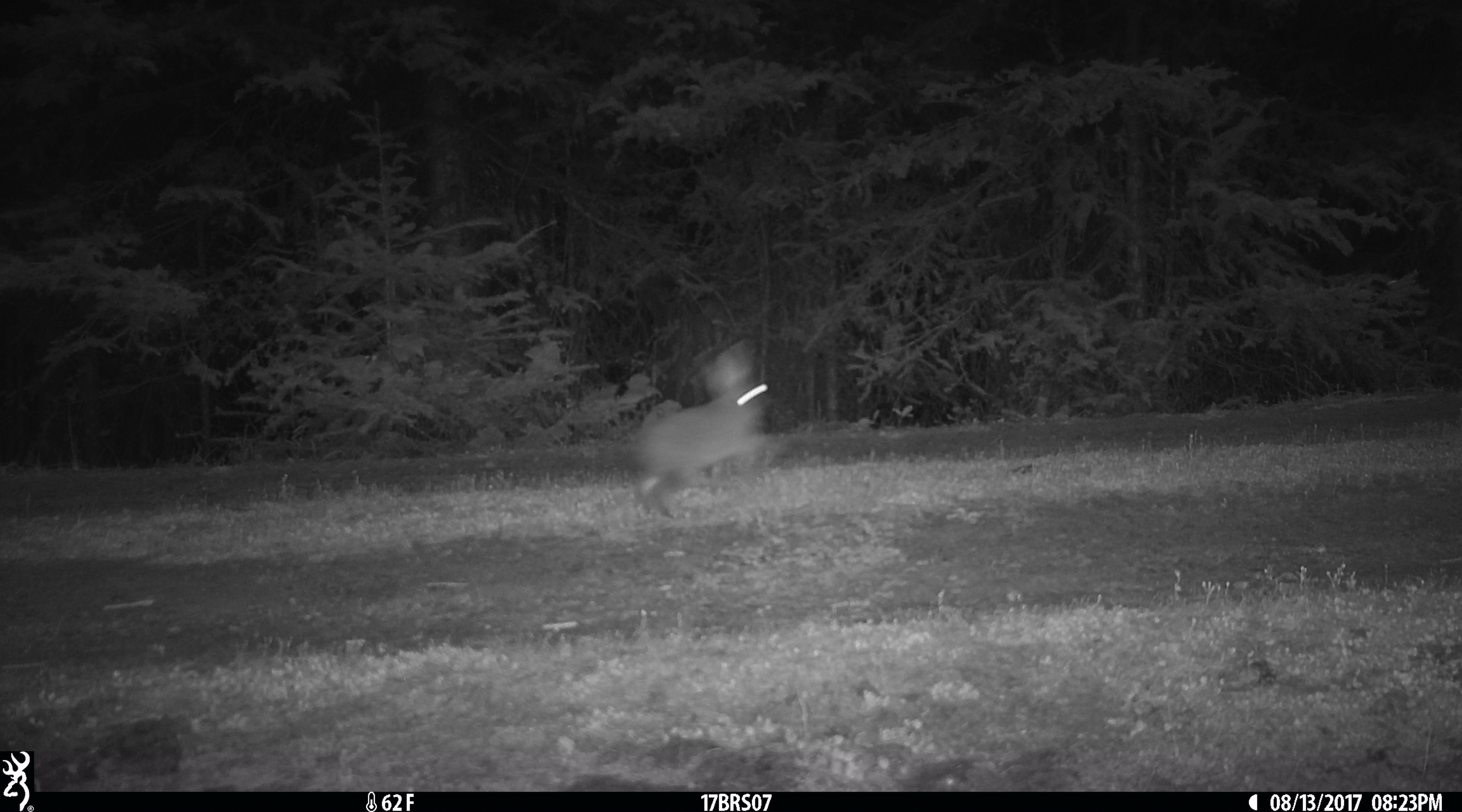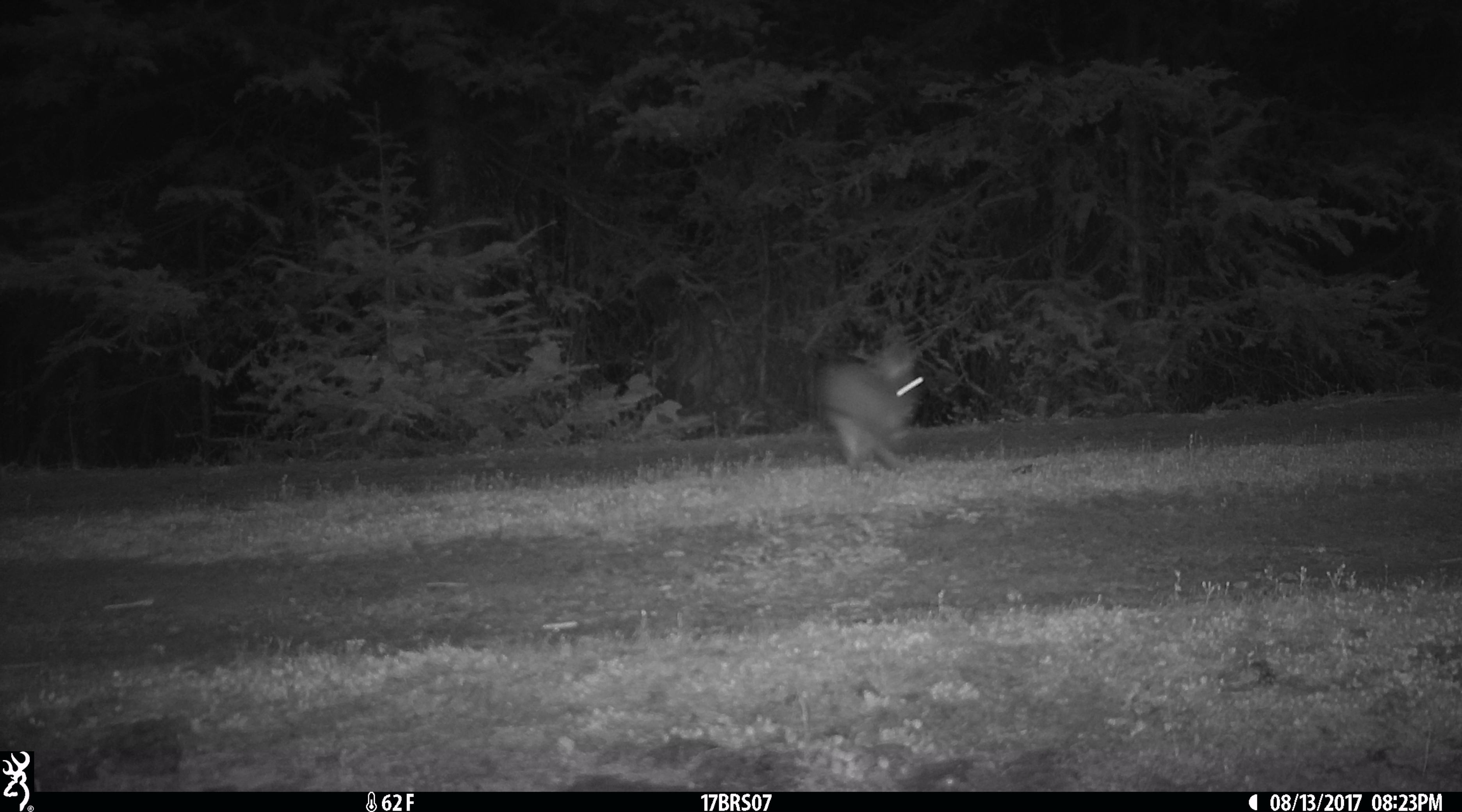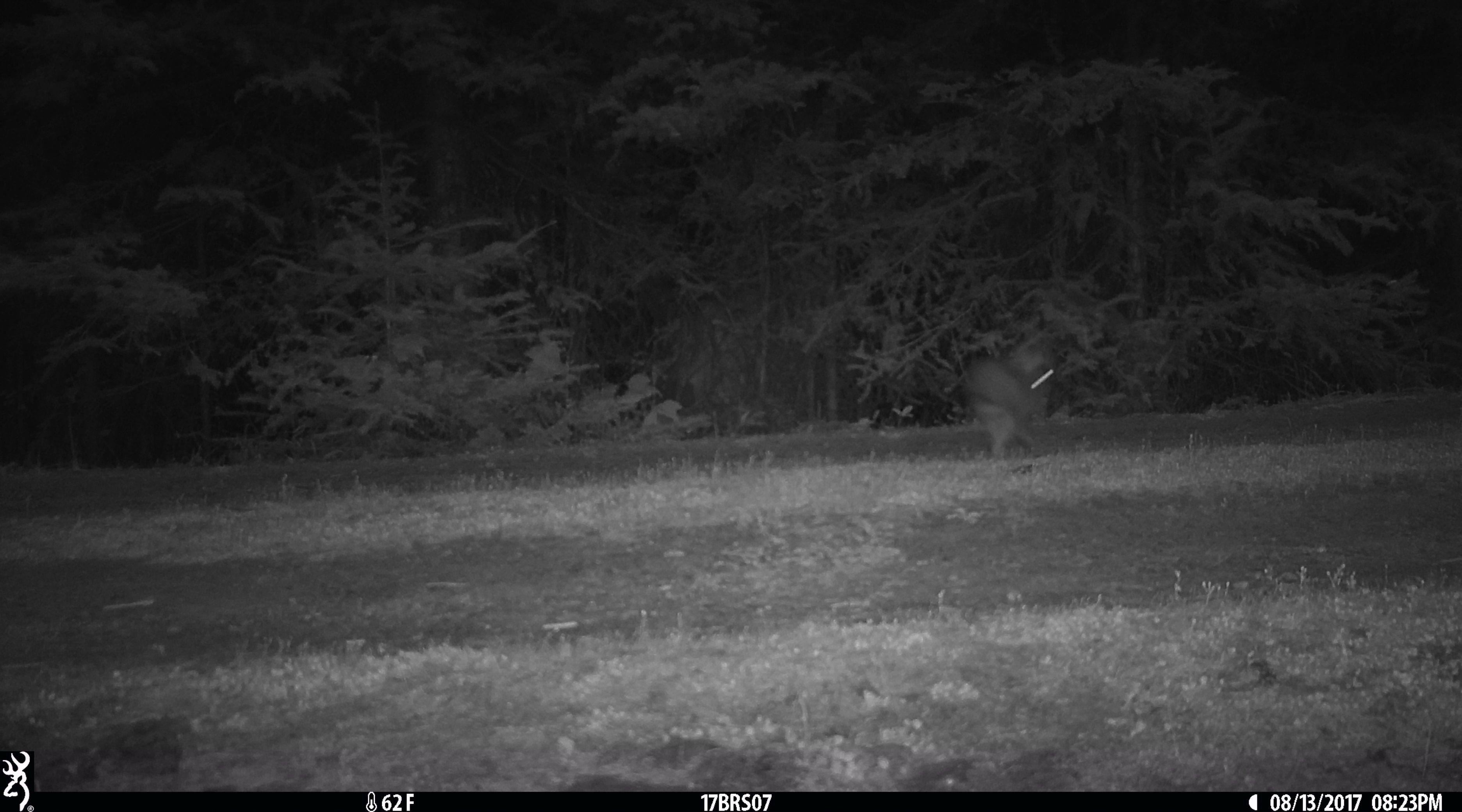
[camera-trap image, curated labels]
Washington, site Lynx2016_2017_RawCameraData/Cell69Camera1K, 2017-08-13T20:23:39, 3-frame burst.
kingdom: Animalia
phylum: Chordata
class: Mammalia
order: Lagomorpha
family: Leporidae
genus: Lepus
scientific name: Lepus americanus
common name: snowshoe hare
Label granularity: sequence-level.